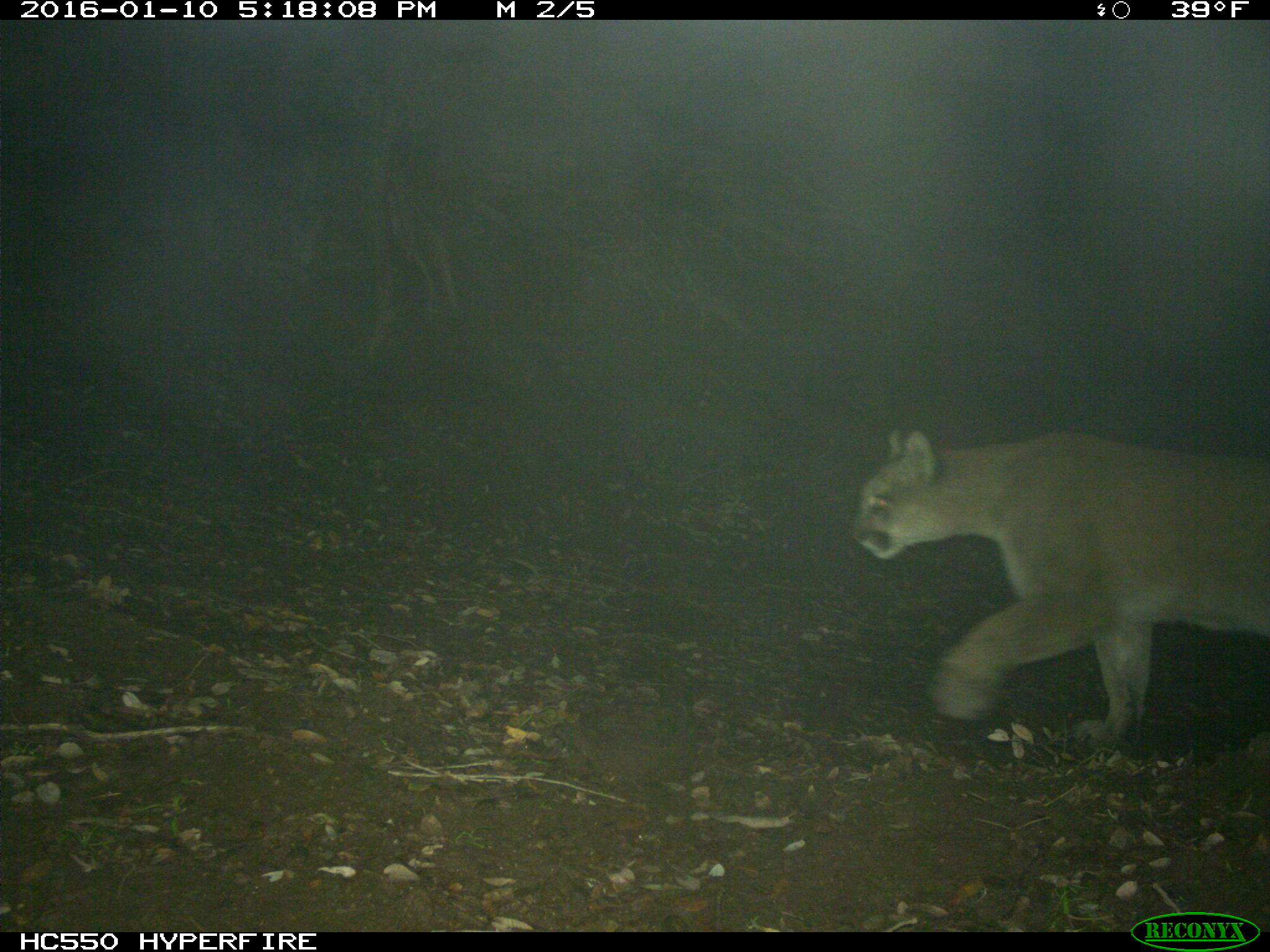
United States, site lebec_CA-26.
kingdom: Animalia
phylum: Chordata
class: Mammalia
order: Carnivora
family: Felidae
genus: Puma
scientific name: Puma concolor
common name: mountain lion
Puma concolor (mountain lion).